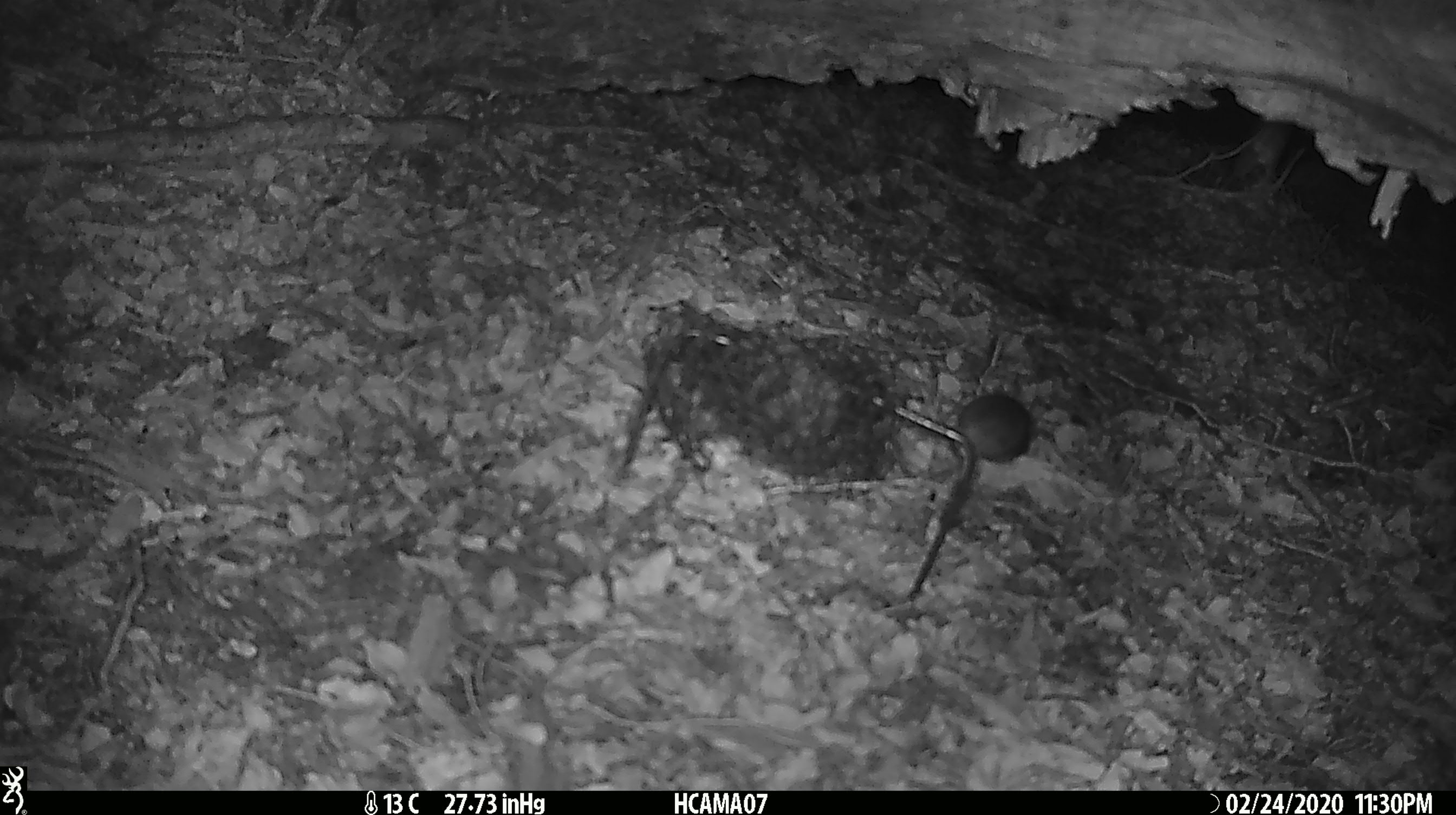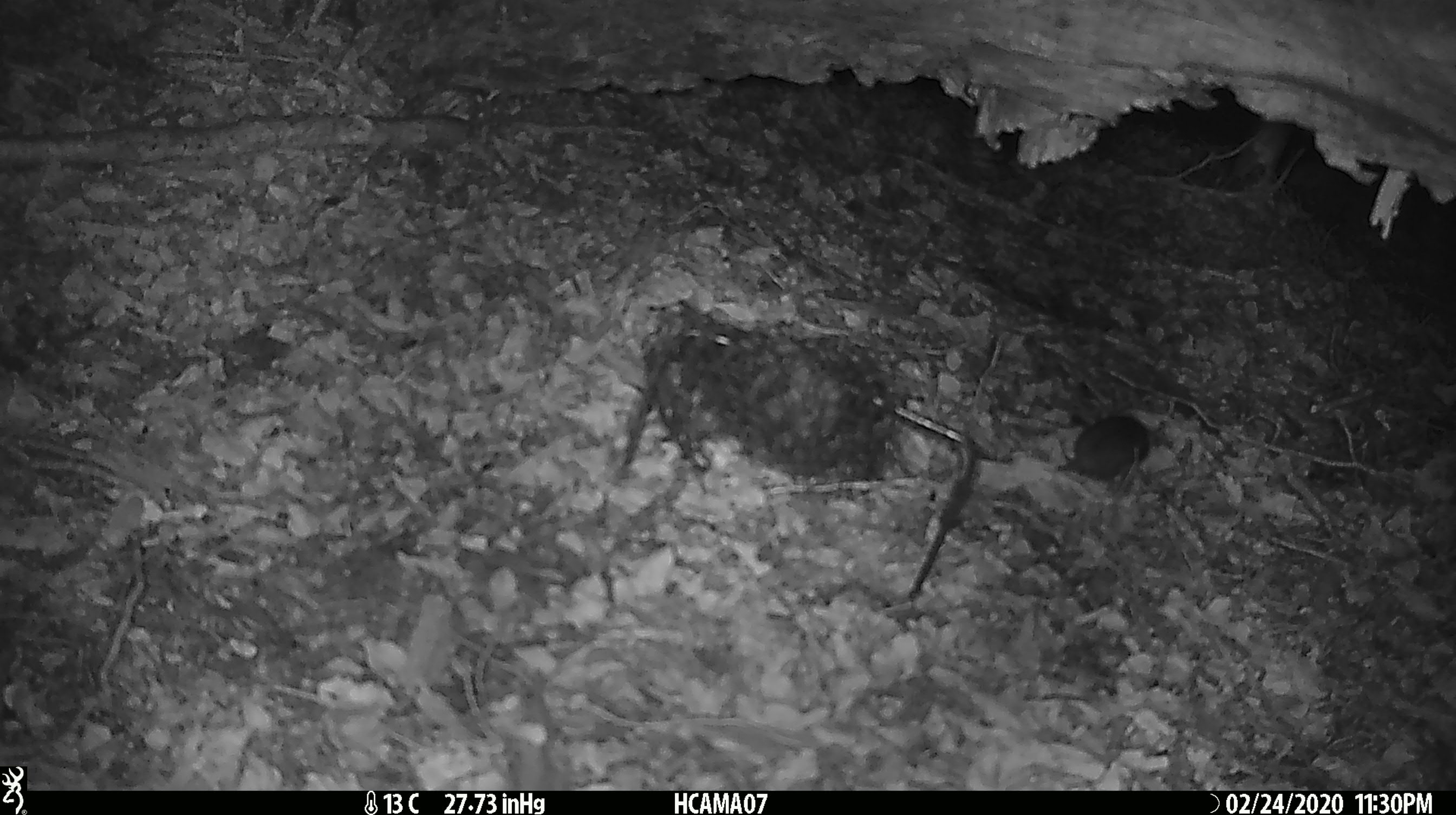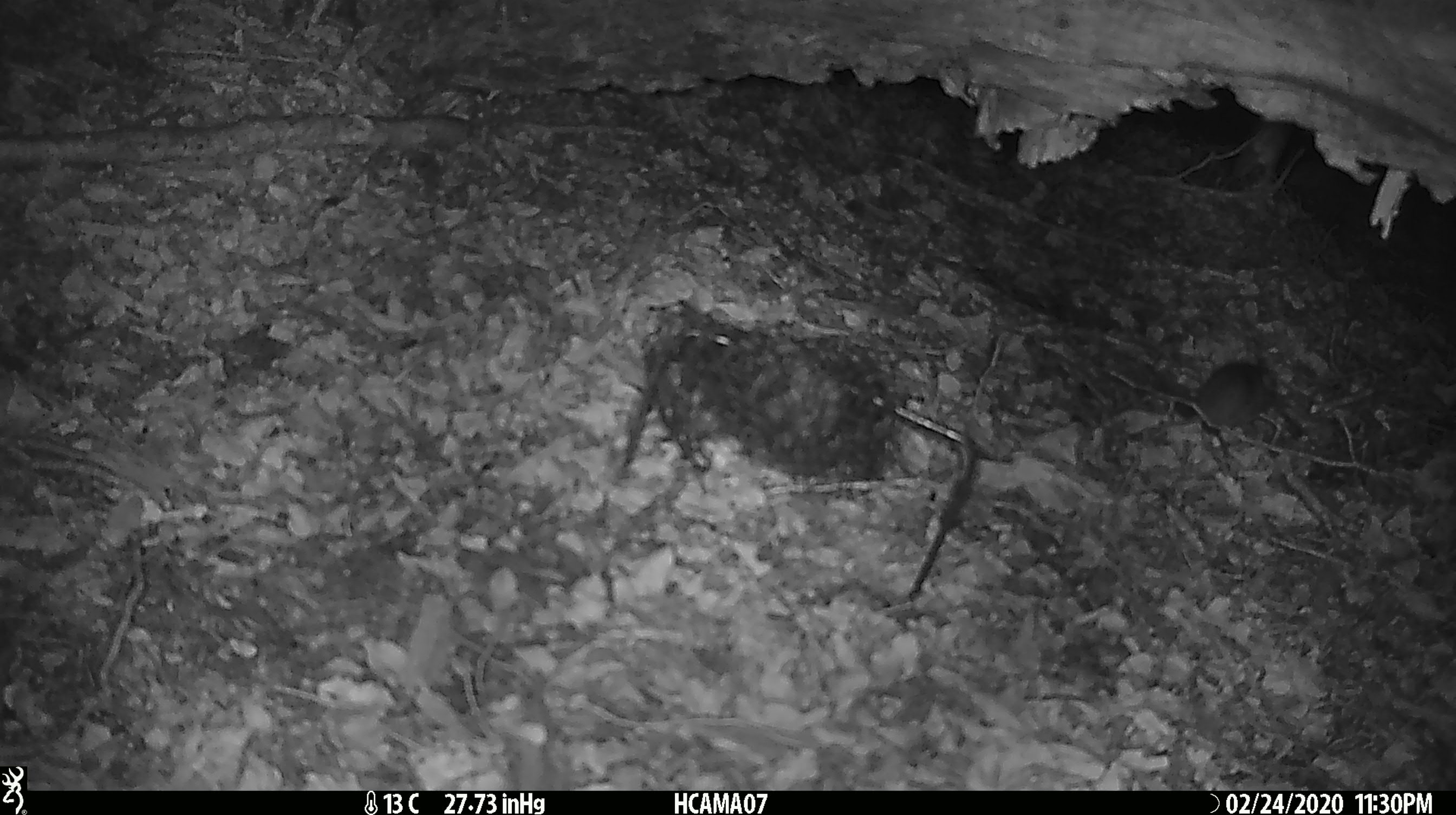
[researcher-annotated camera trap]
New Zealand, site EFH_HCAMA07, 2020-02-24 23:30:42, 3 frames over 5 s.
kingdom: Animalia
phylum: Chordata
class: Mammalia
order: Rodentia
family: Muridae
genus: Mus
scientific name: Mus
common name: mouse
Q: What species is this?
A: Mouse (Mus).